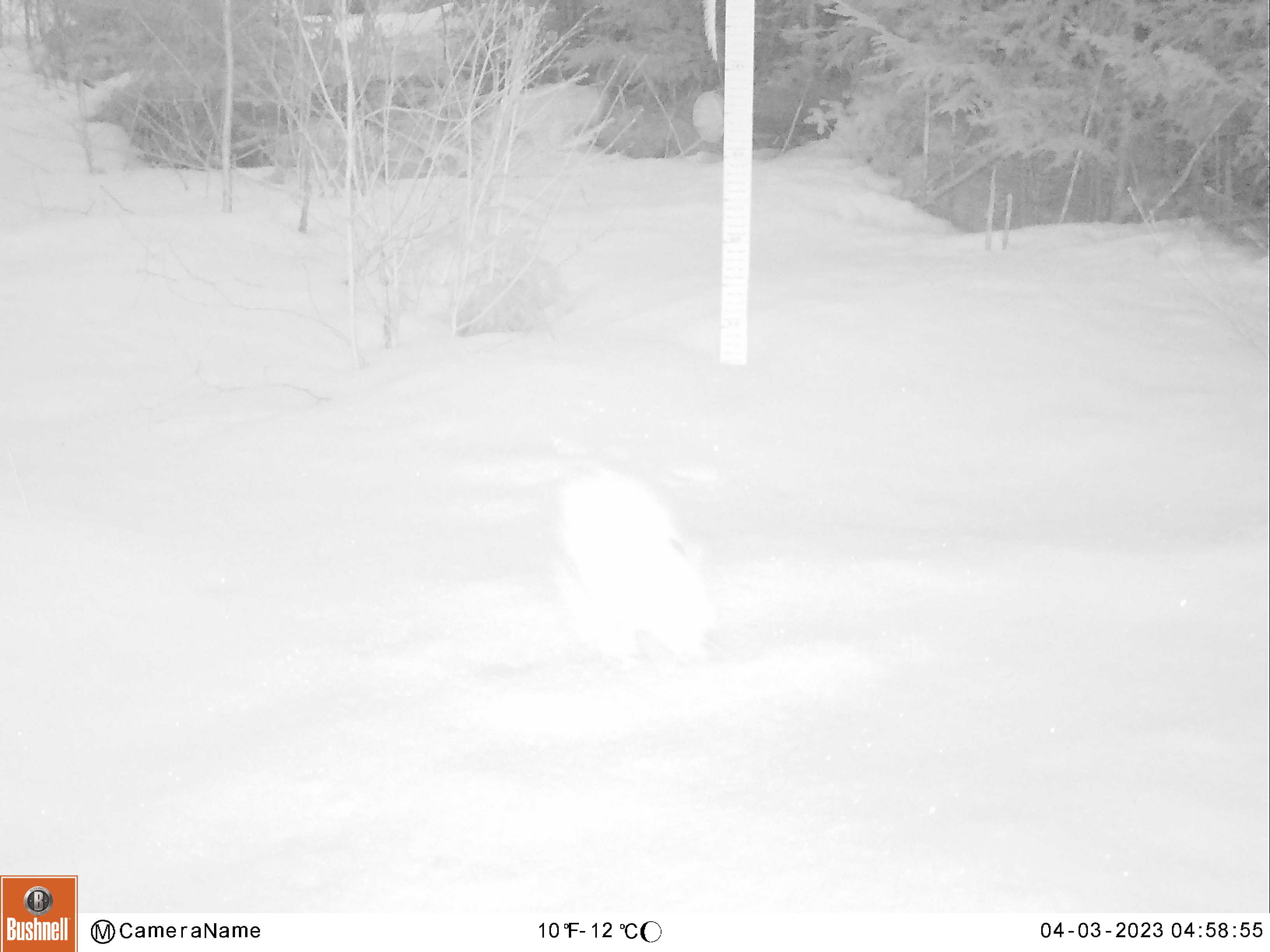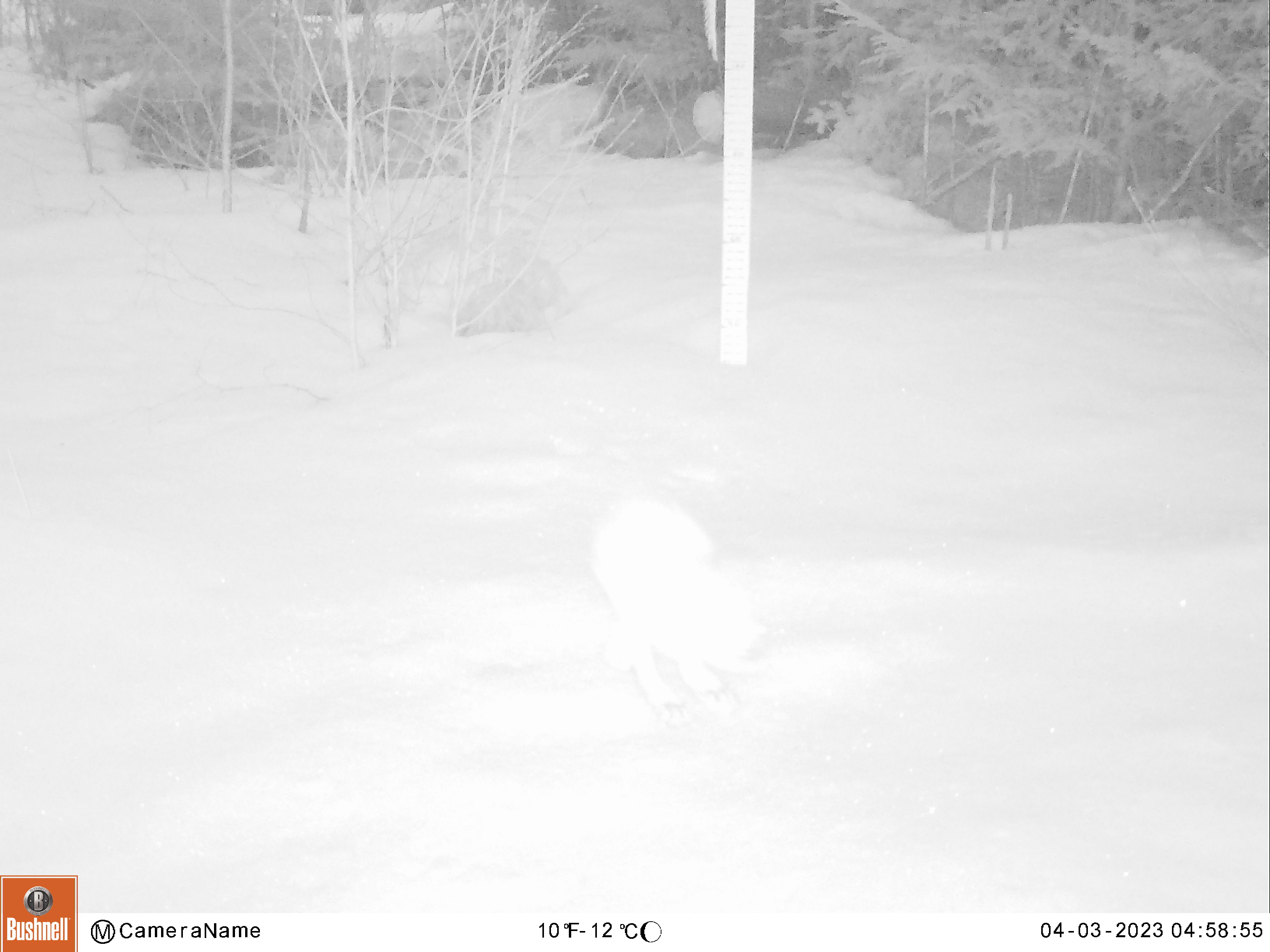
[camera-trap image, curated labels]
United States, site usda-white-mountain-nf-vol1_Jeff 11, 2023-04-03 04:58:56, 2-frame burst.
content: unidentified animal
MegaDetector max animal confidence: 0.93